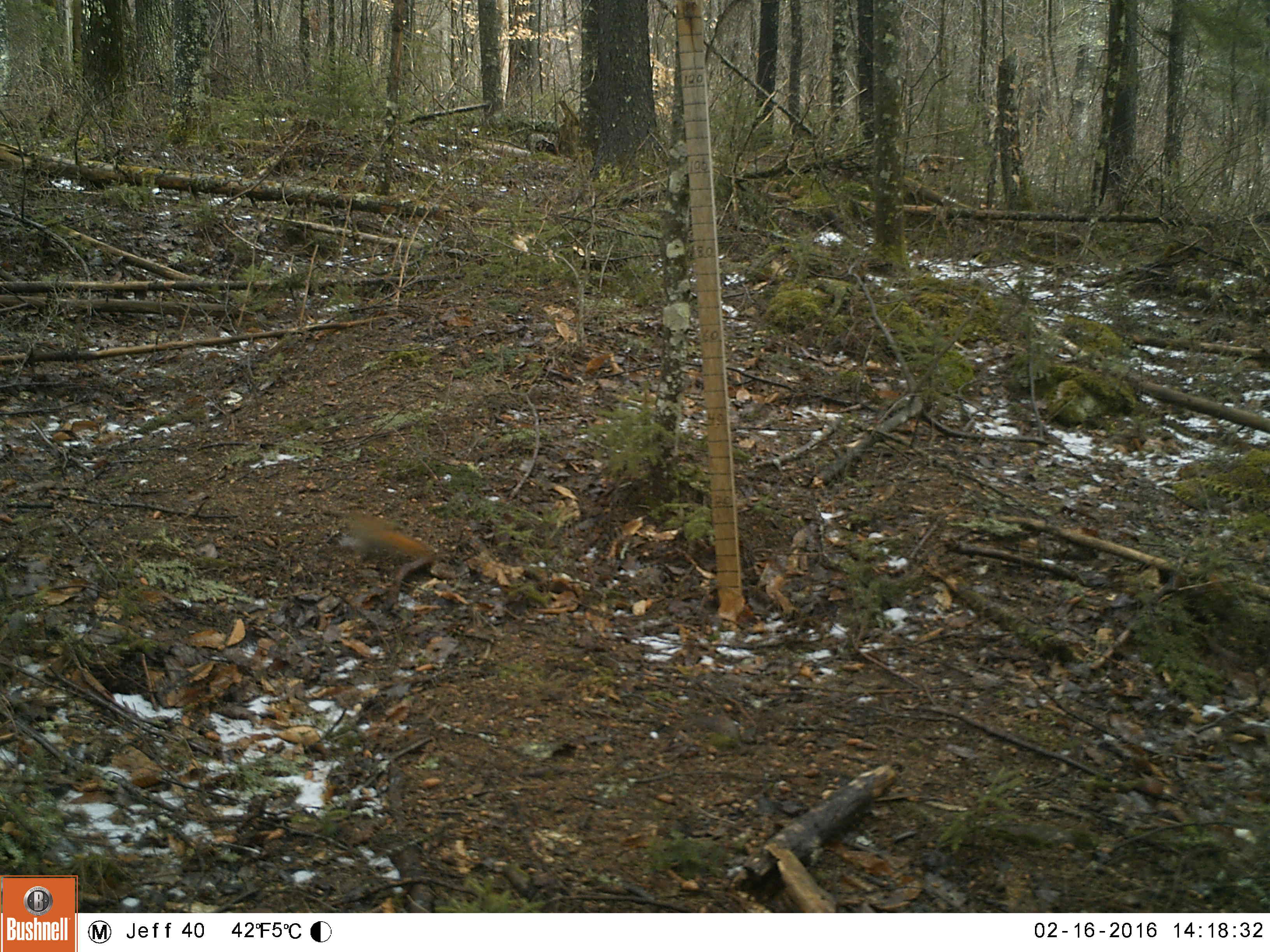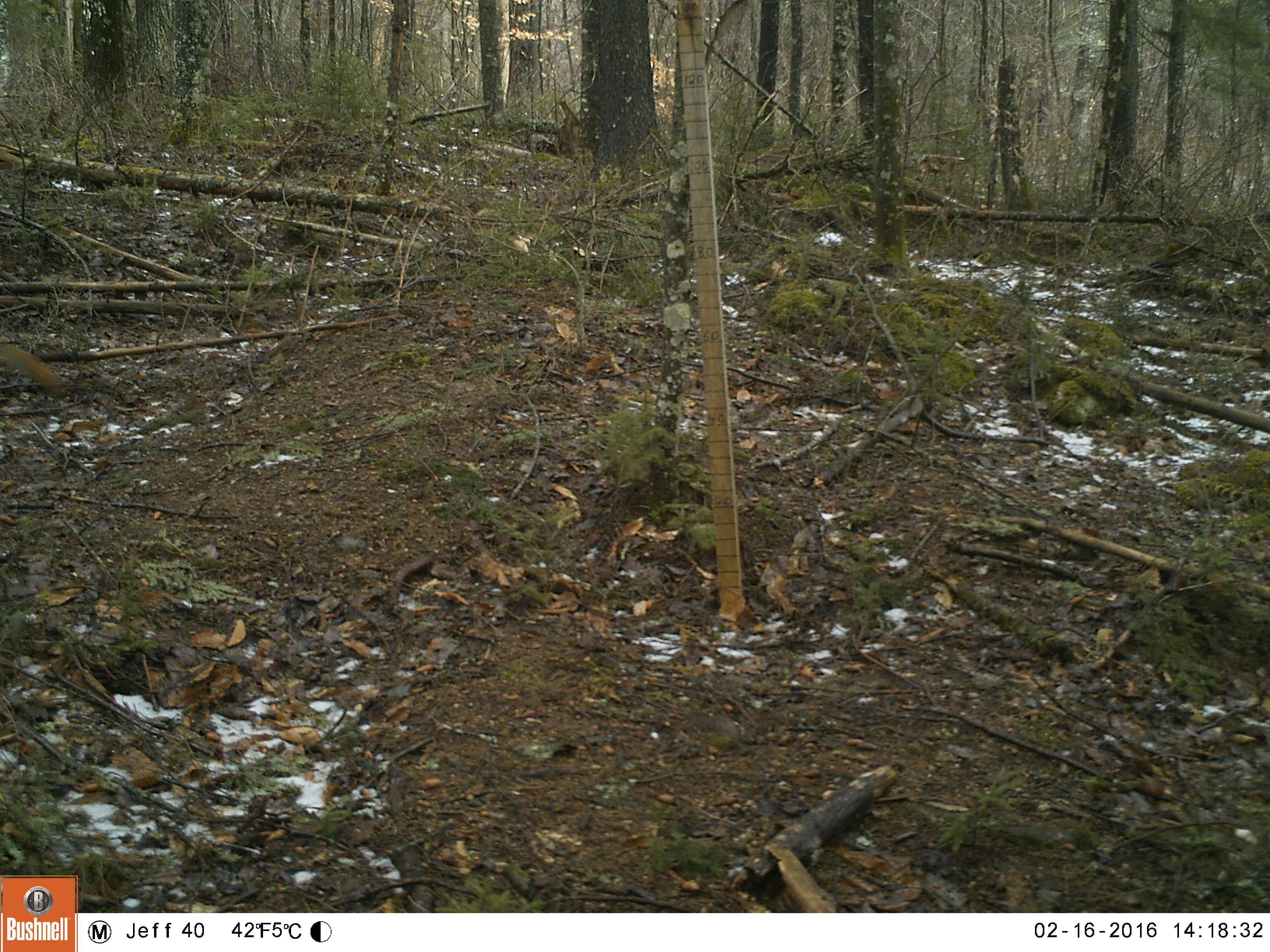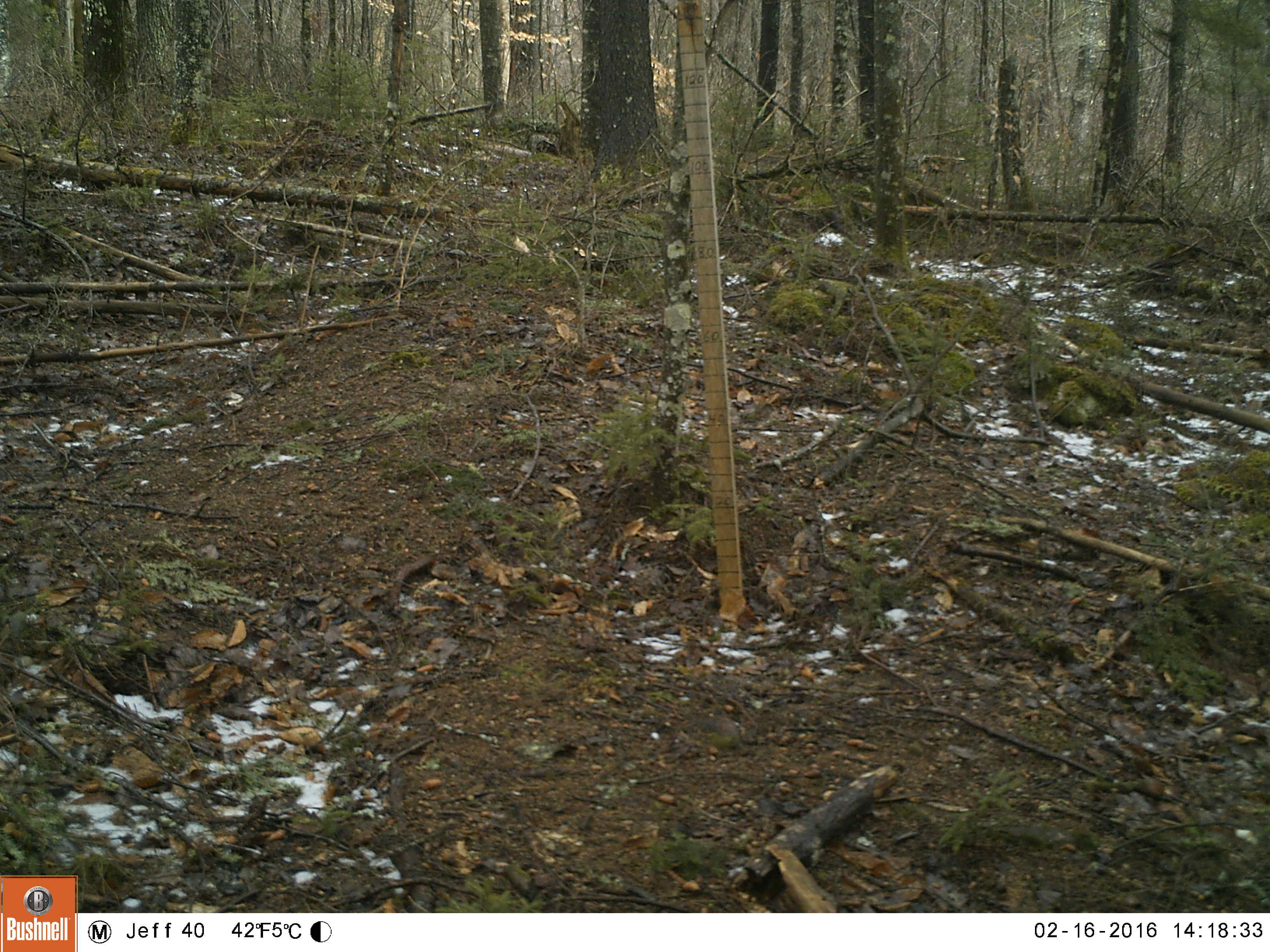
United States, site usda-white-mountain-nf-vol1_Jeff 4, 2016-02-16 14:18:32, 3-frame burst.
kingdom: Animalia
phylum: Chordata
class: Mammalia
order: Rodentia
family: Sciuridae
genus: Tamiasciurus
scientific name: Tamiasciurus hudsonicus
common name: red squirrel